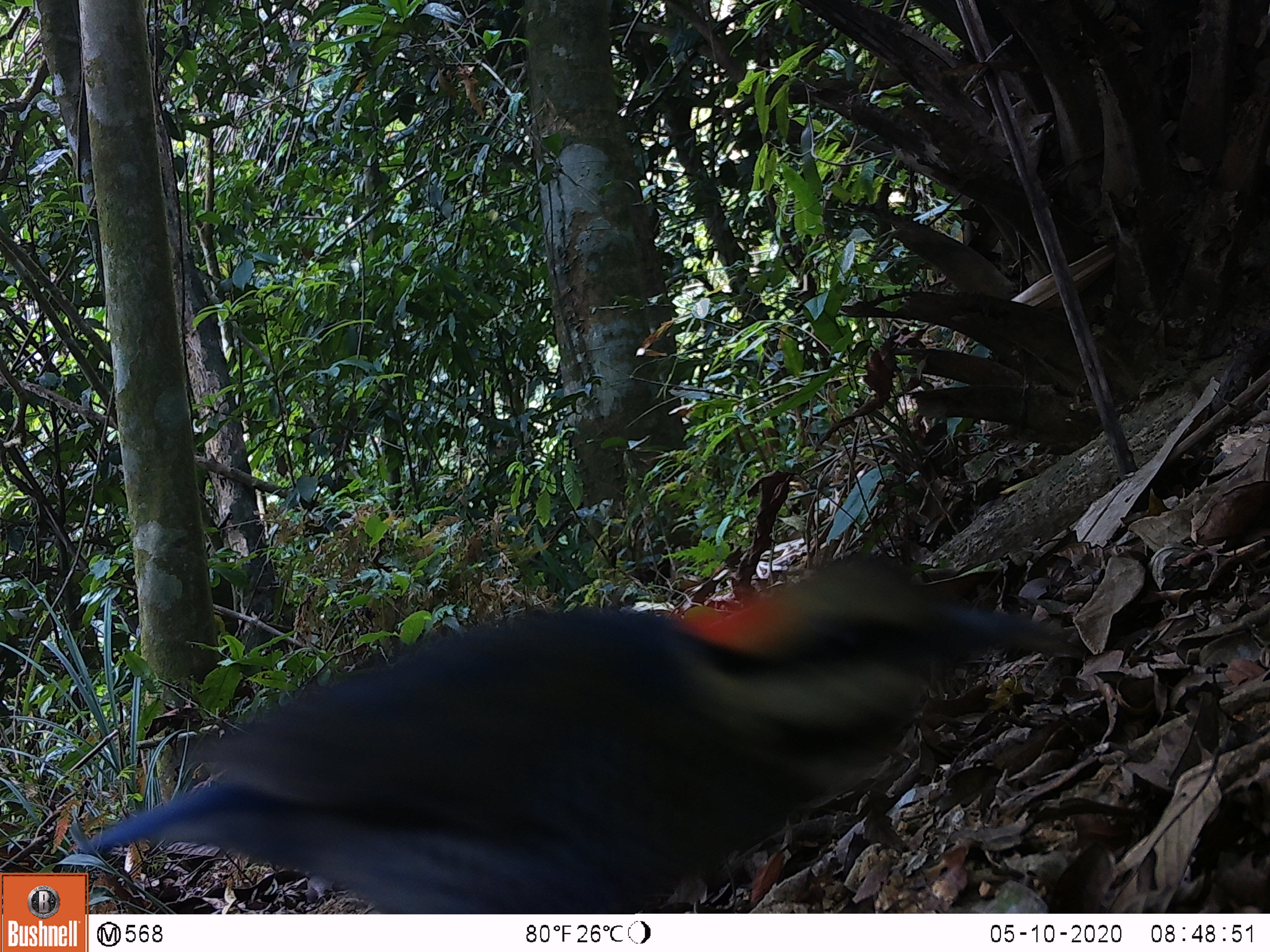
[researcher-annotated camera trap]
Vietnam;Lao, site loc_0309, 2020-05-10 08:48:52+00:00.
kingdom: Animalia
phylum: Chordata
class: Aves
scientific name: Aves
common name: bird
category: unidentified bird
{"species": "unidentified bird (bird) (Aves)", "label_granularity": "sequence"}